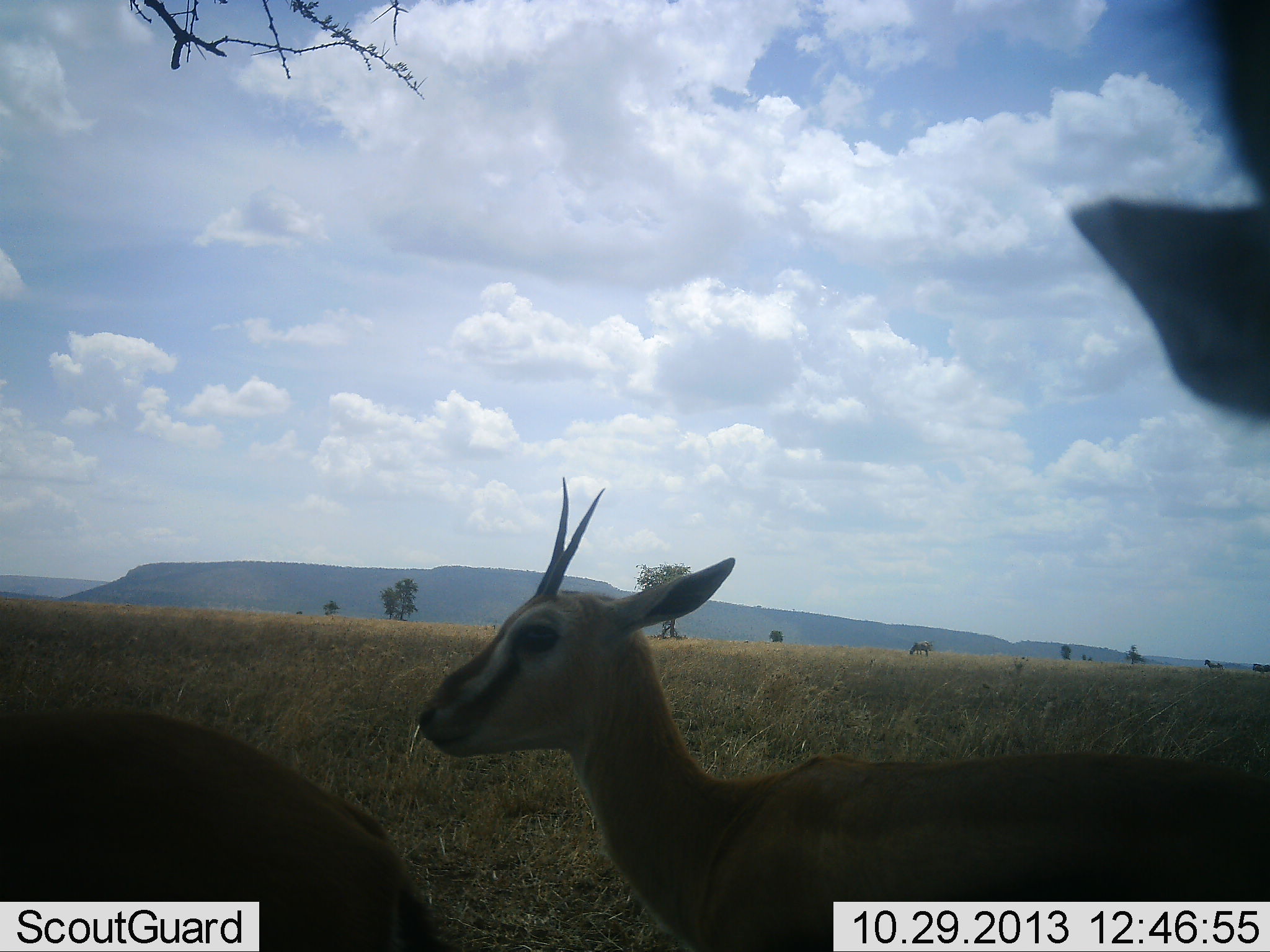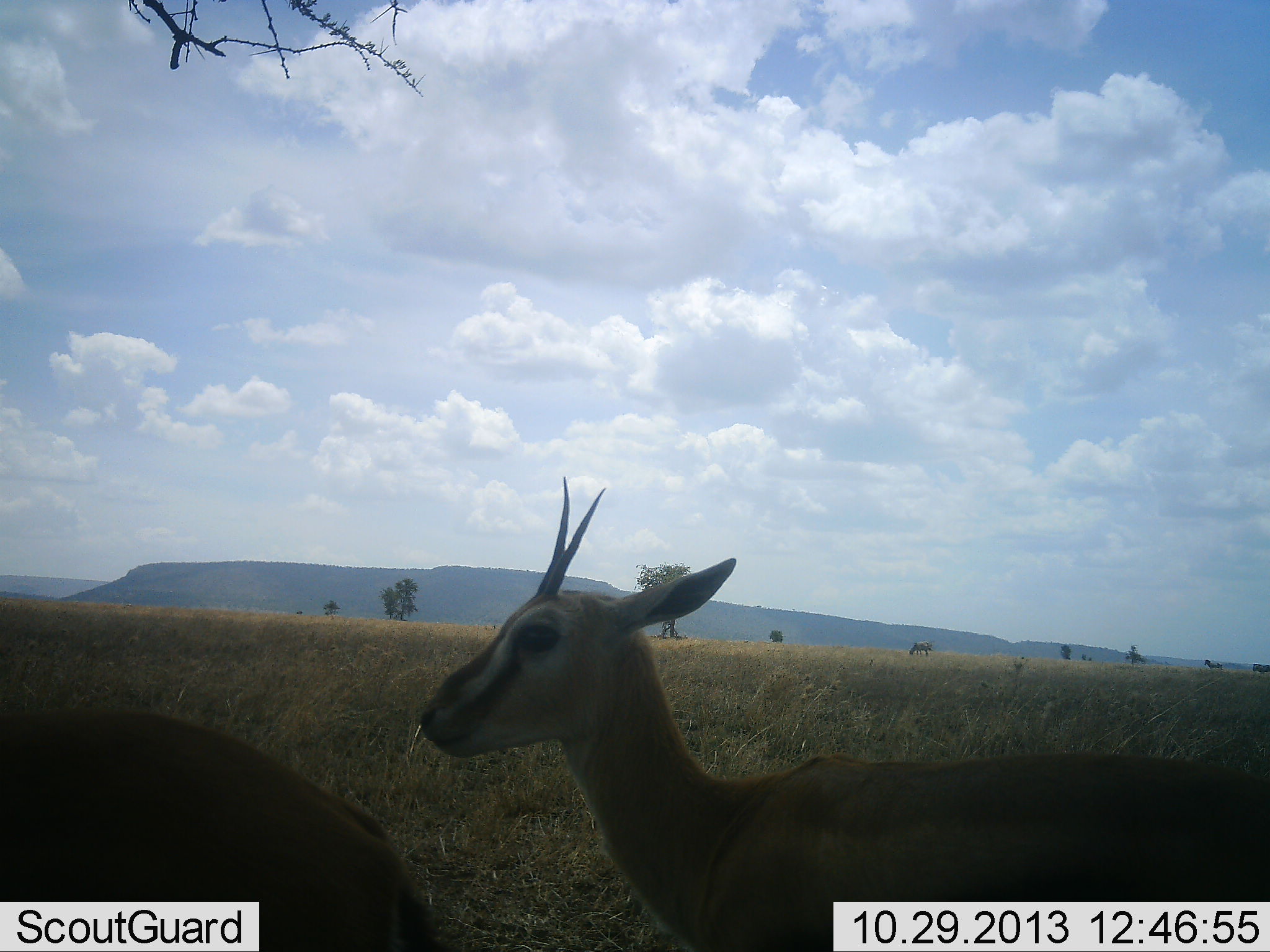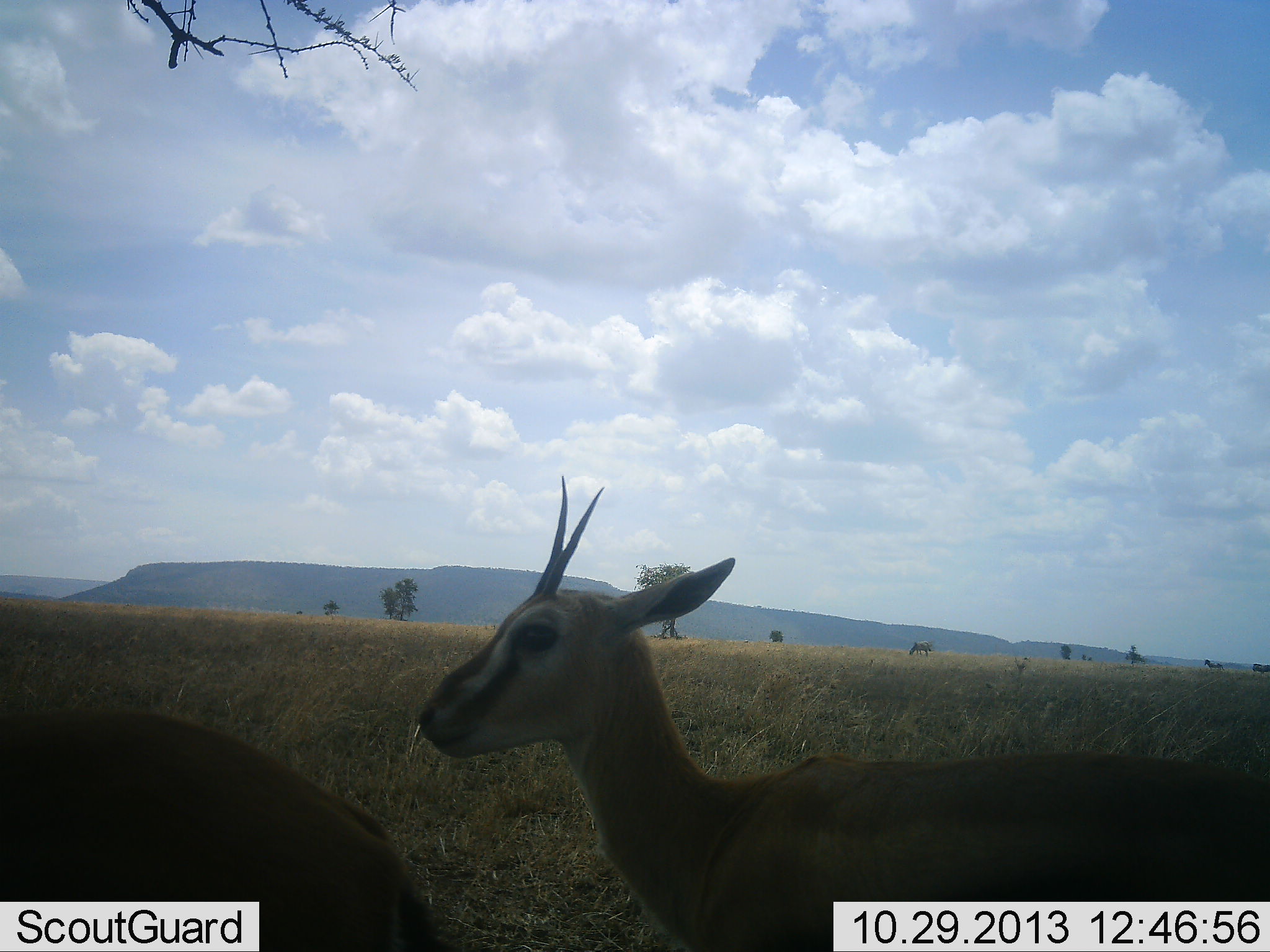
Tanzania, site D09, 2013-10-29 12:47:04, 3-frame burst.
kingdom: Animalia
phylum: Chordata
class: Mammalia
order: Artiodactyla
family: Bovidae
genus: Eudorcas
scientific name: Eudorcas thomsonii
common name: thomson's gazelle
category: gazellethomsons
Gazellethomsons (thomson's gazelle) (Eudorcas thomsonii), count 3. Behavior (volunteer vote fractions): standing 90%, resting 0%, moving 0%, interacting 0%. Young present (vote fraction): 0%. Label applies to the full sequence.